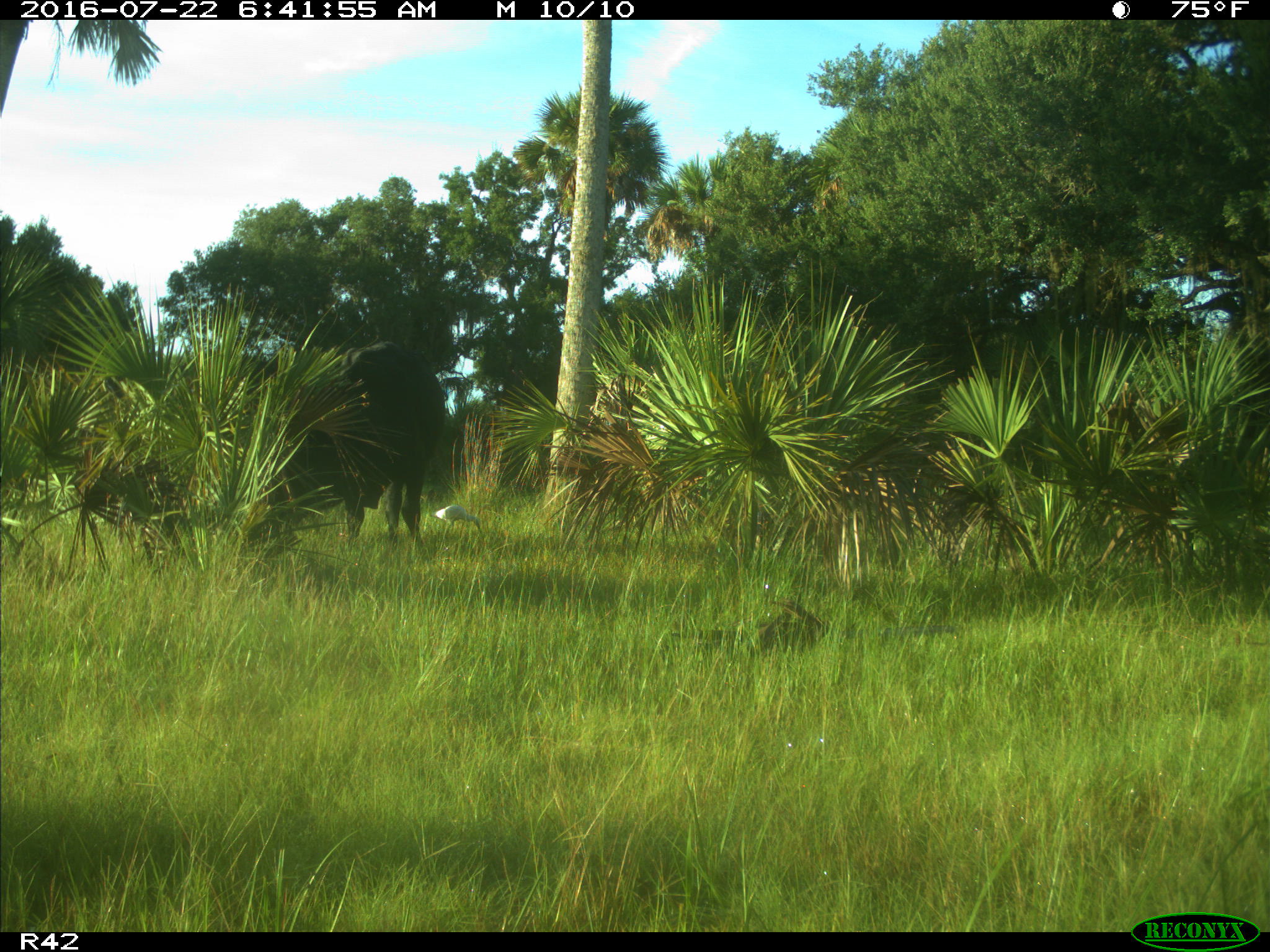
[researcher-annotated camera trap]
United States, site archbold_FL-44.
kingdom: Animalia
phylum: Chordata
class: Mammalia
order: Artiodactyla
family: Bovidae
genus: Bos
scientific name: Bos taurus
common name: domestic cow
Bos taurus (domestic cow).